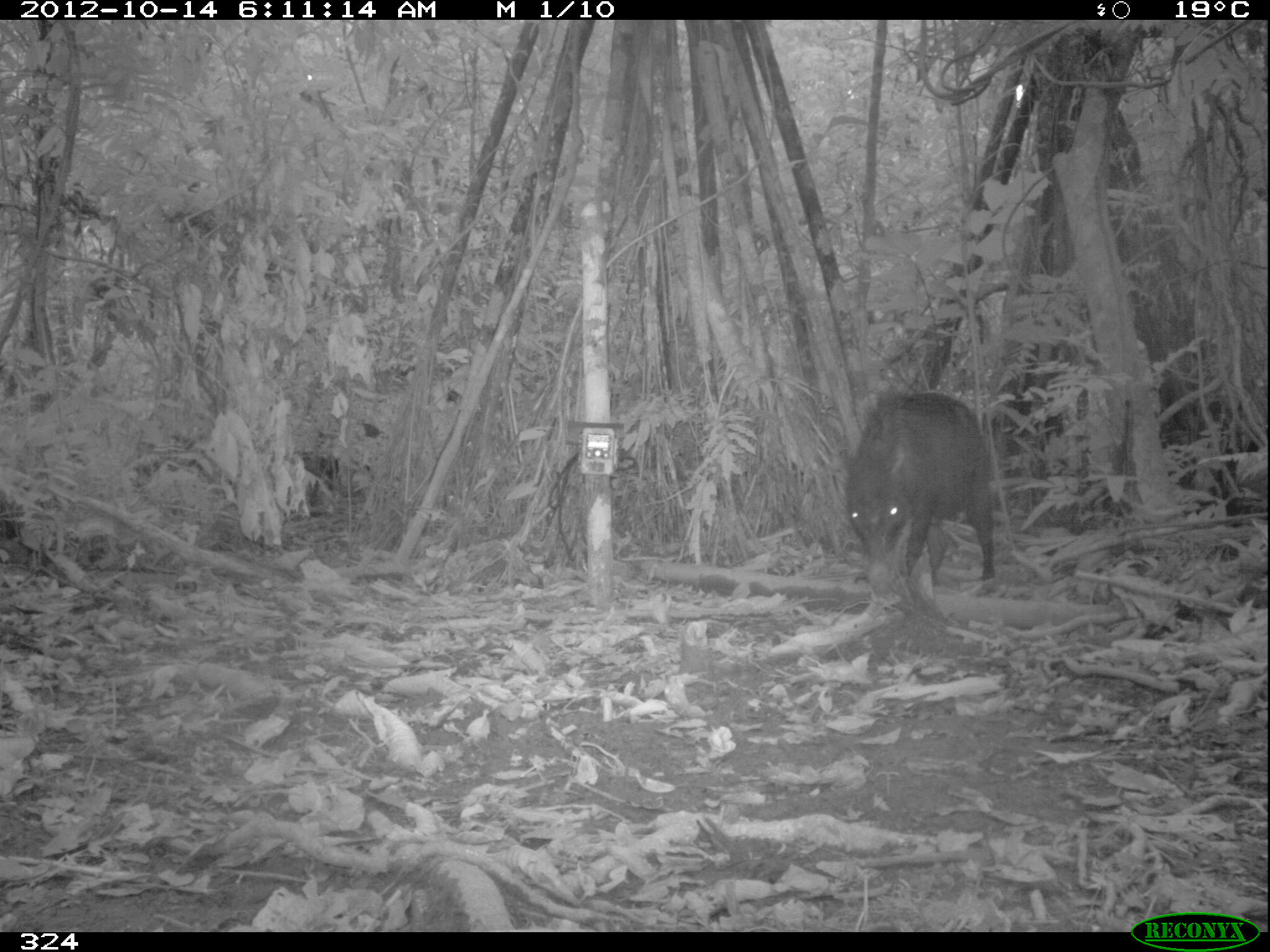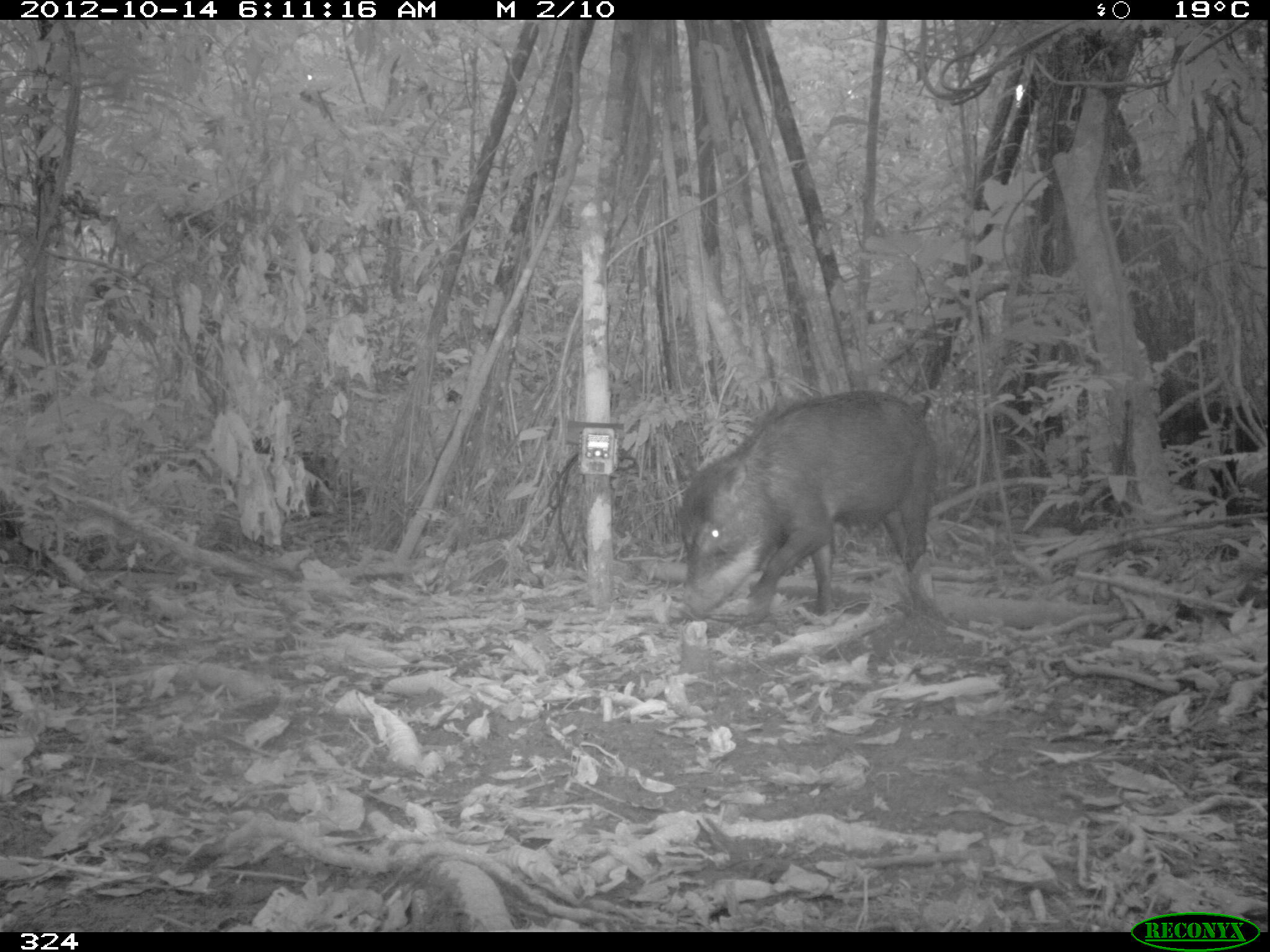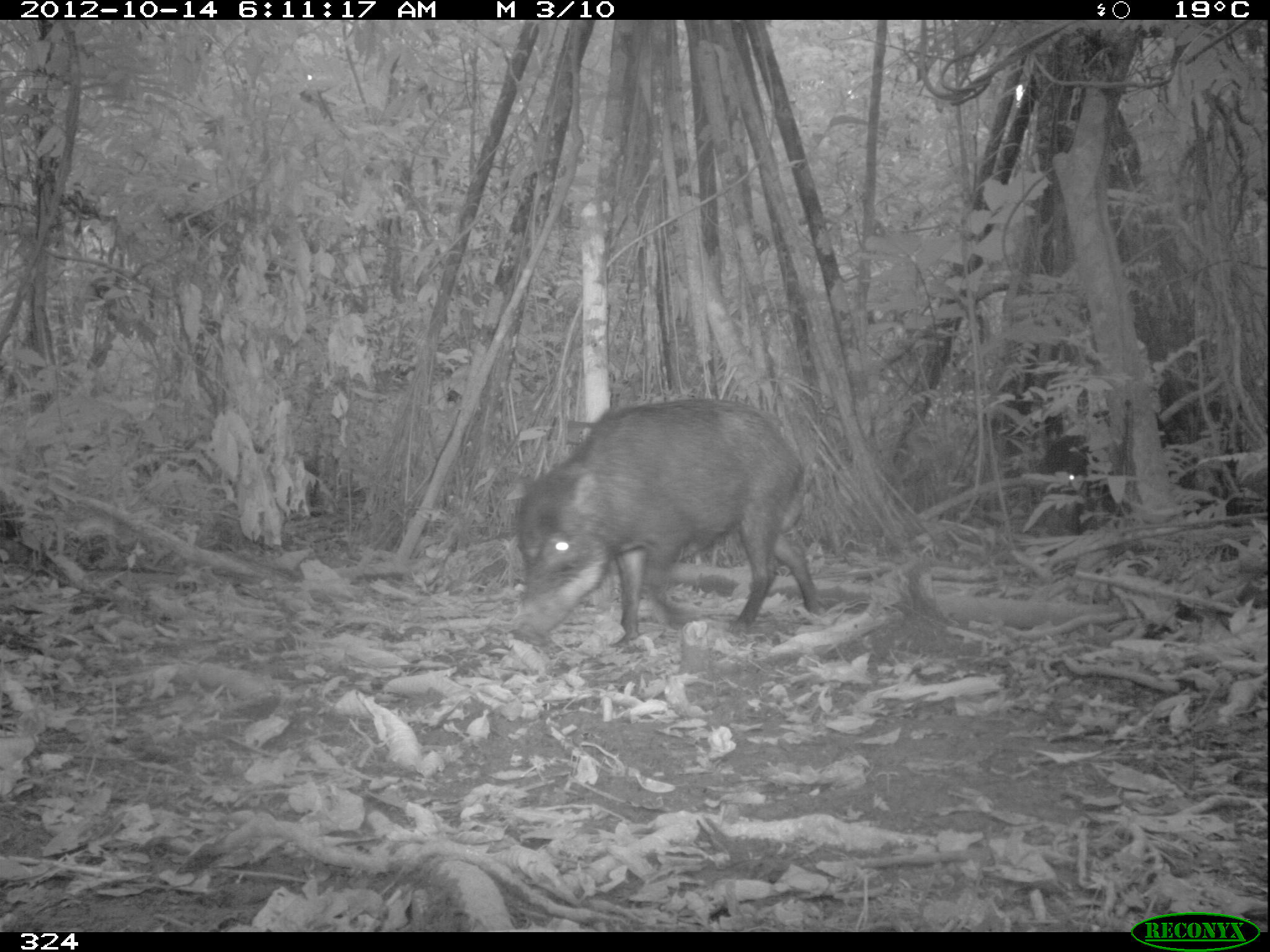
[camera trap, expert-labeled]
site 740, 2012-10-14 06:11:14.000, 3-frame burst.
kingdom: Animalia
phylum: Chordata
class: Mammalia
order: Artiodactyla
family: Tayassuidae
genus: Tayassu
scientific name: Tayassu pecari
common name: white-lipped peccary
Tayassu pecari (white-lipped peccary).